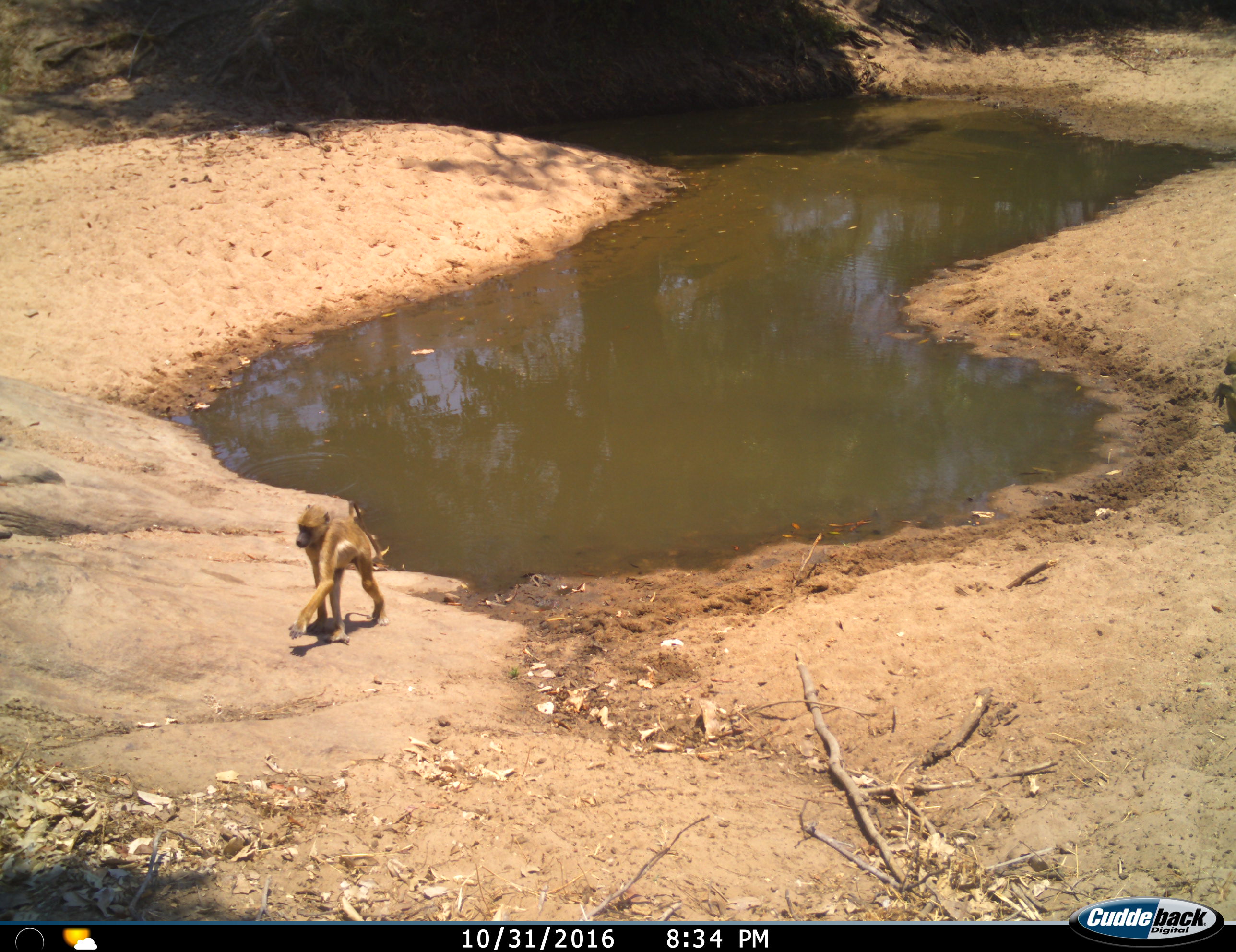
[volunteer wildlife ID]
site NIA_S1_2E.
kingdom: Animalia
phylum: Chordata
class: Mammalia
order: Primates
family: Cercopithecidae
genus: Papio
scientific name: Papio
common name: baboon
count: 1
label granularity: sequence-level